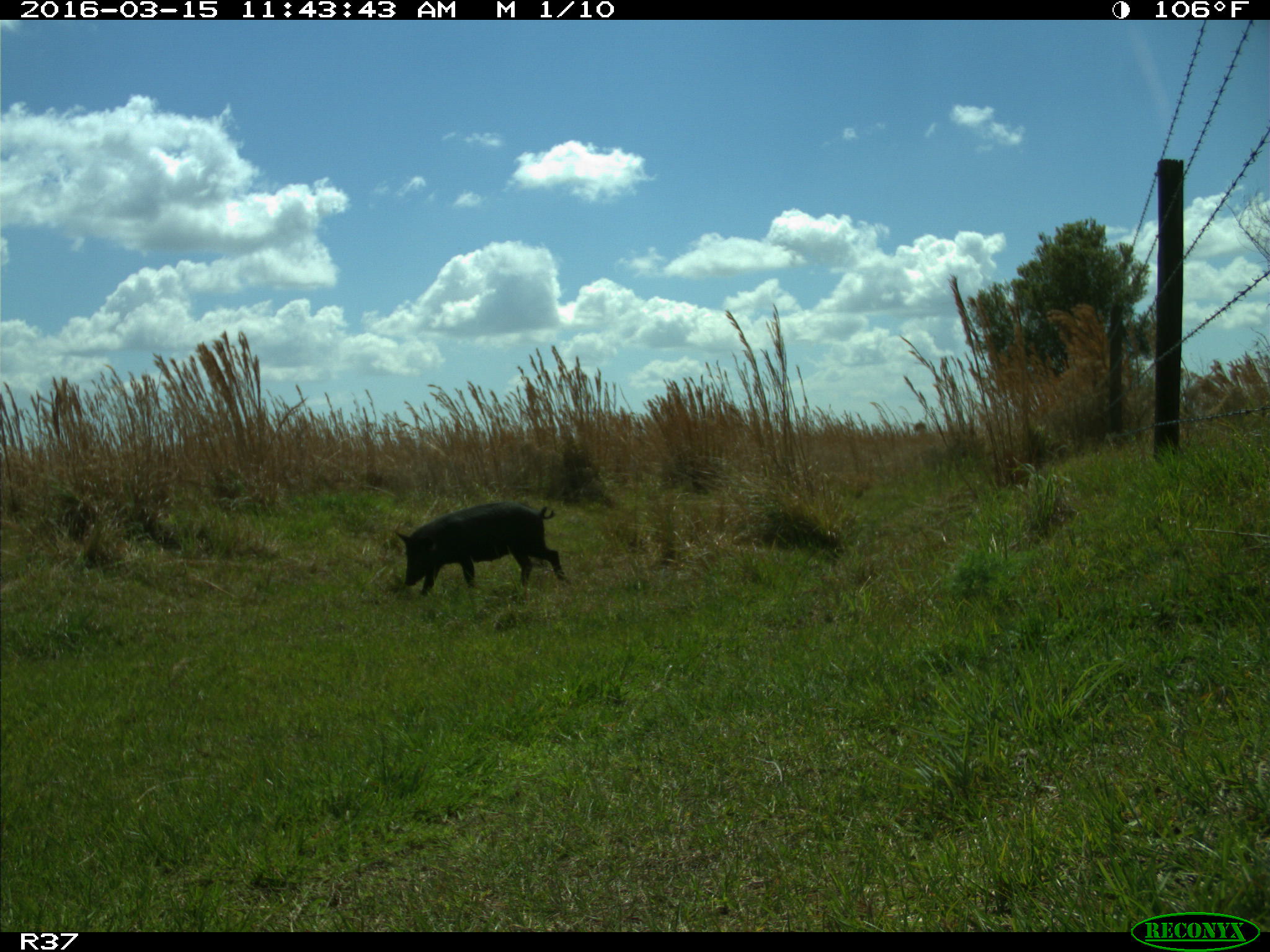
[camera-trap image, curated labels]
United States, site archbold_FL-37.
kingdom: Animalia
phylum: Chordata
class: Mammalia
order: Artiodactyla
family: Suidae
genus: Sus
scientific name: Sus scrofa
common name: wild boar